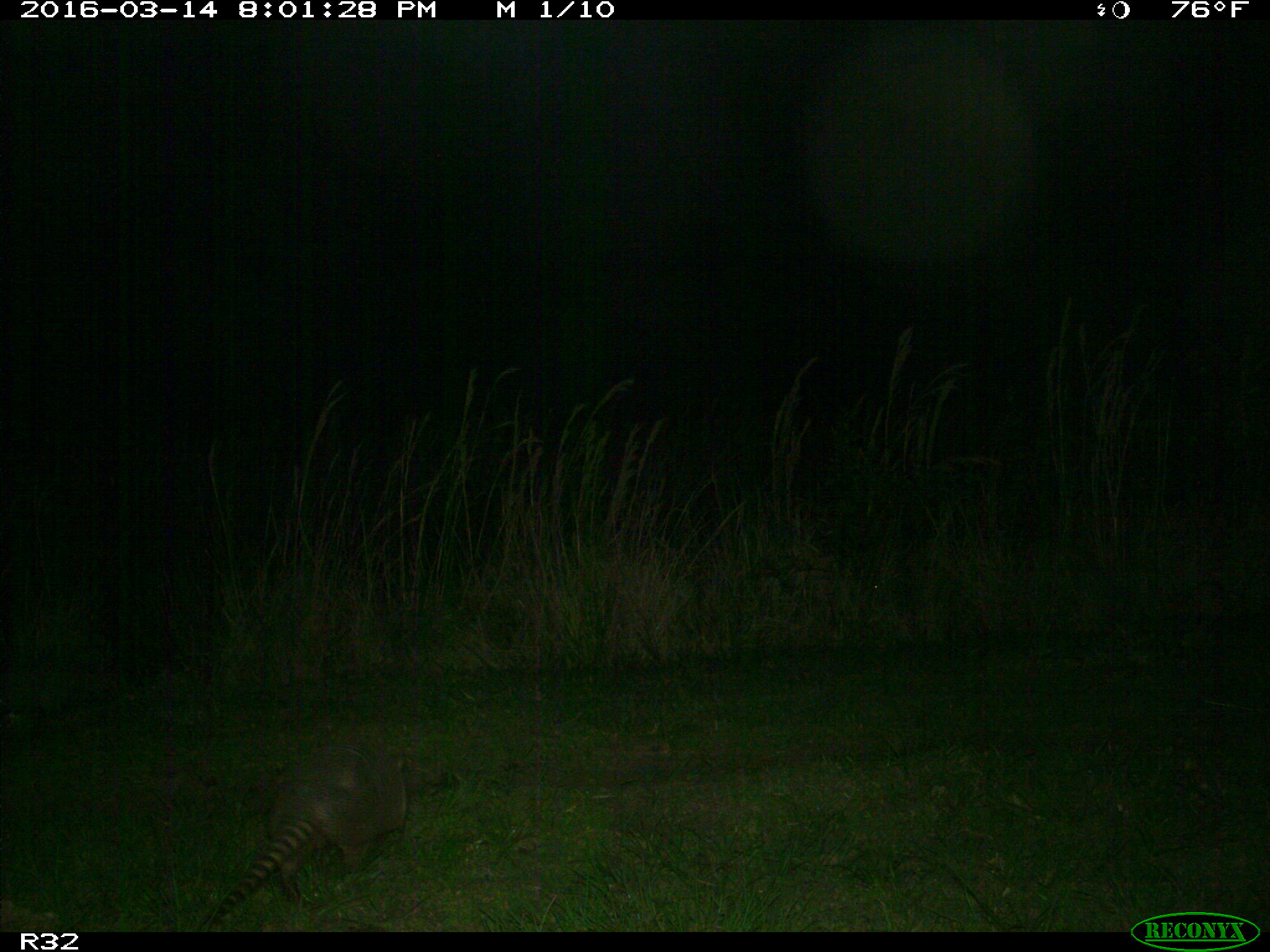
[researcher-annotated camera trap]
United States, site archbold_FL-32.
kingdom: Animalia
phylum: Chordata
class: Mammalia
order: Cingulata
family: Dasypodidae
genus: Dasypus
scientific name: Dasypus novemcinctus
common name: nine-banded armadillo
Dasypus novemcinctus (nine-banded armadillo).